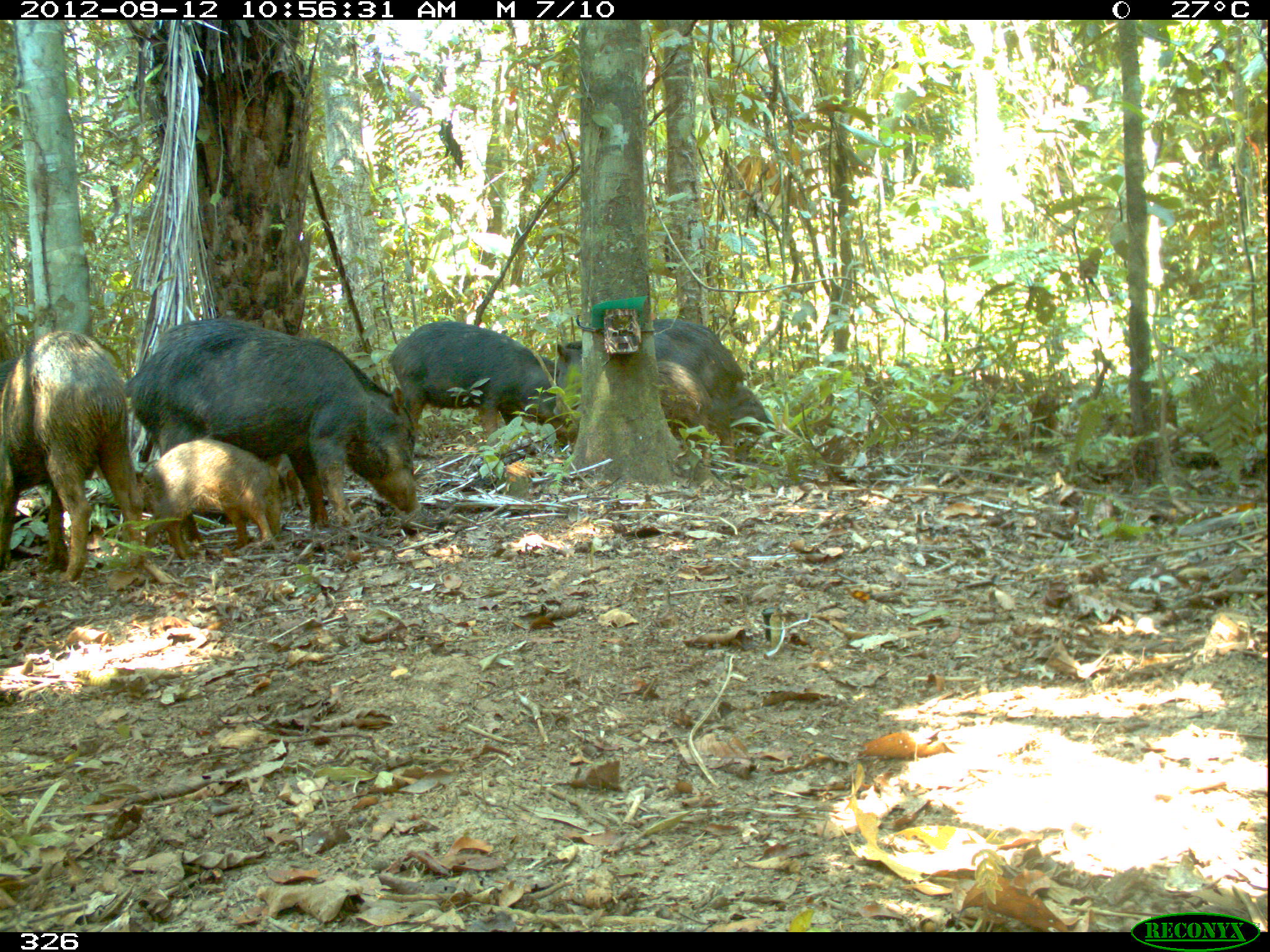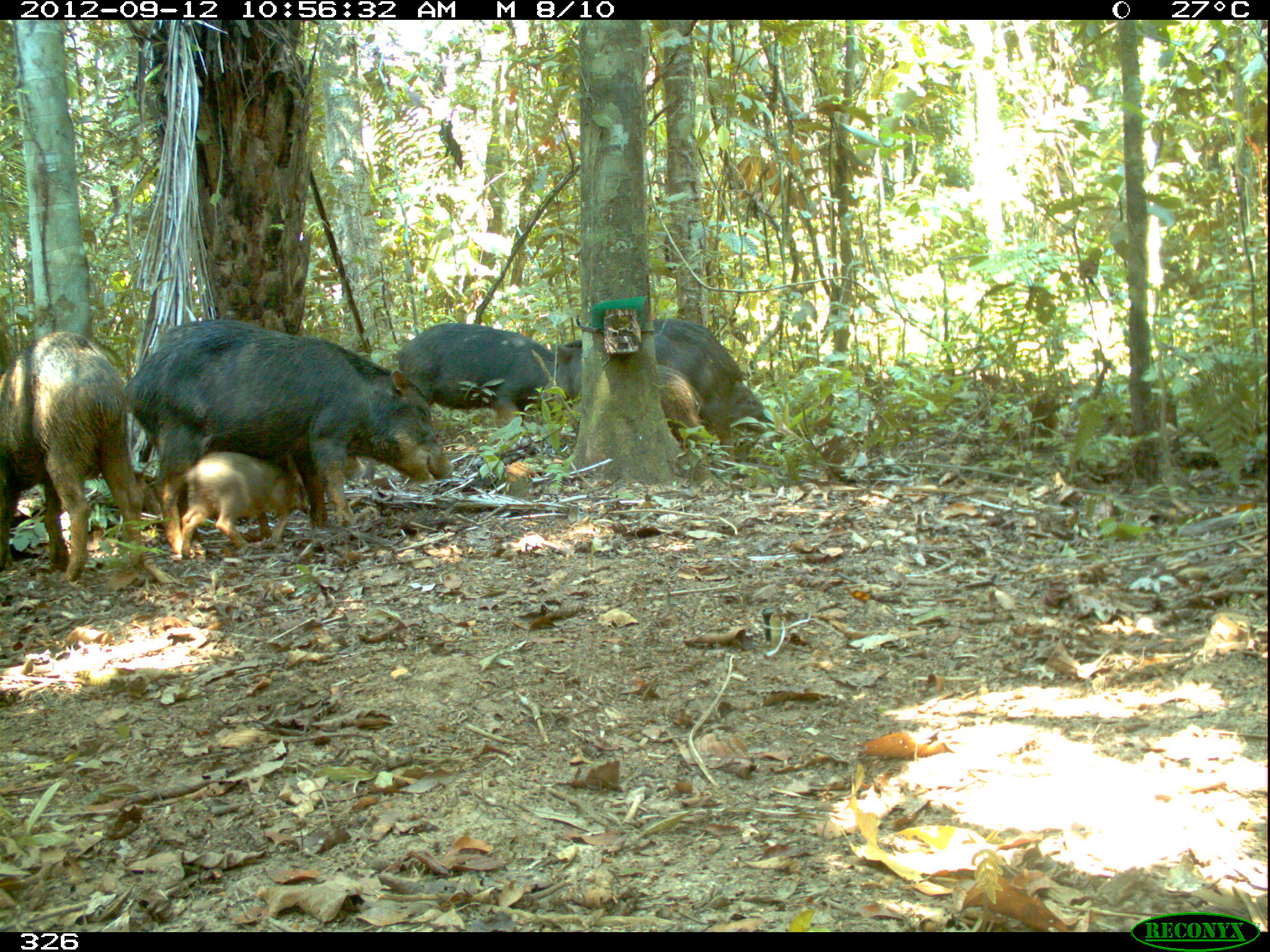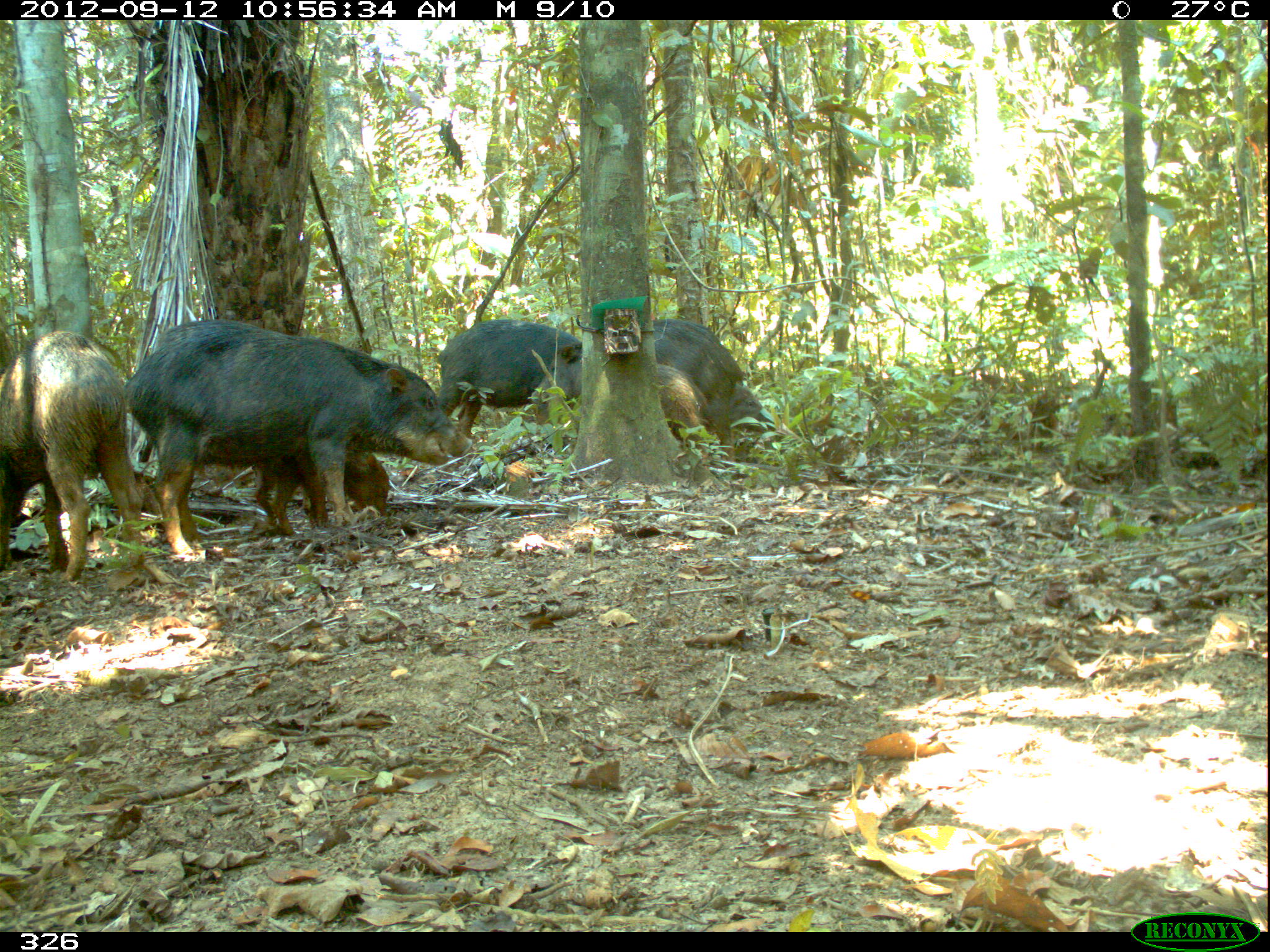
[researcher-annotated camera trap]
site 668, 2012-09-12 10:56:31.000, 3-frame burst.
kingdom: Animalia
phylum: Chordata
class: Mammalia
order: Artiodactyla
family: Tayassuidae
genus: Tayassu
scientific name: Tayassu pecari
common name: white-lipped peccary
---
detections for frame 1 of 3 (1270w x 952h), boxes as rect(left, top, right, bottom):
tayassu pecari: rect(126, 318, 417, 532); rect(0, 330, 144, 584); rect(553, 318, 747, 479); rect(388, 321, 555, 456); rect(141, 438, 305, 566); rect(658, 359, 712, 470); rect(731, 385, 776, 435)